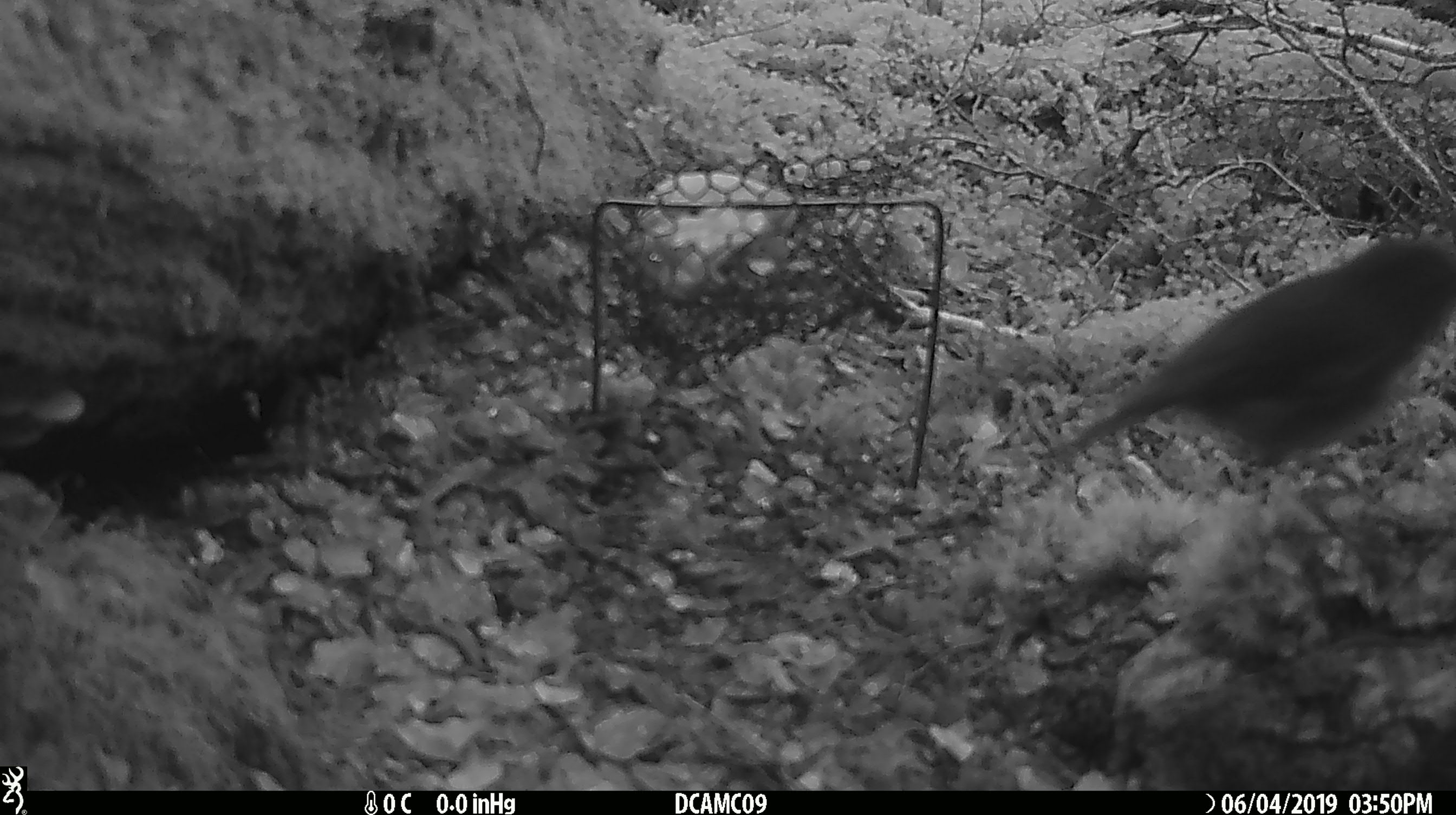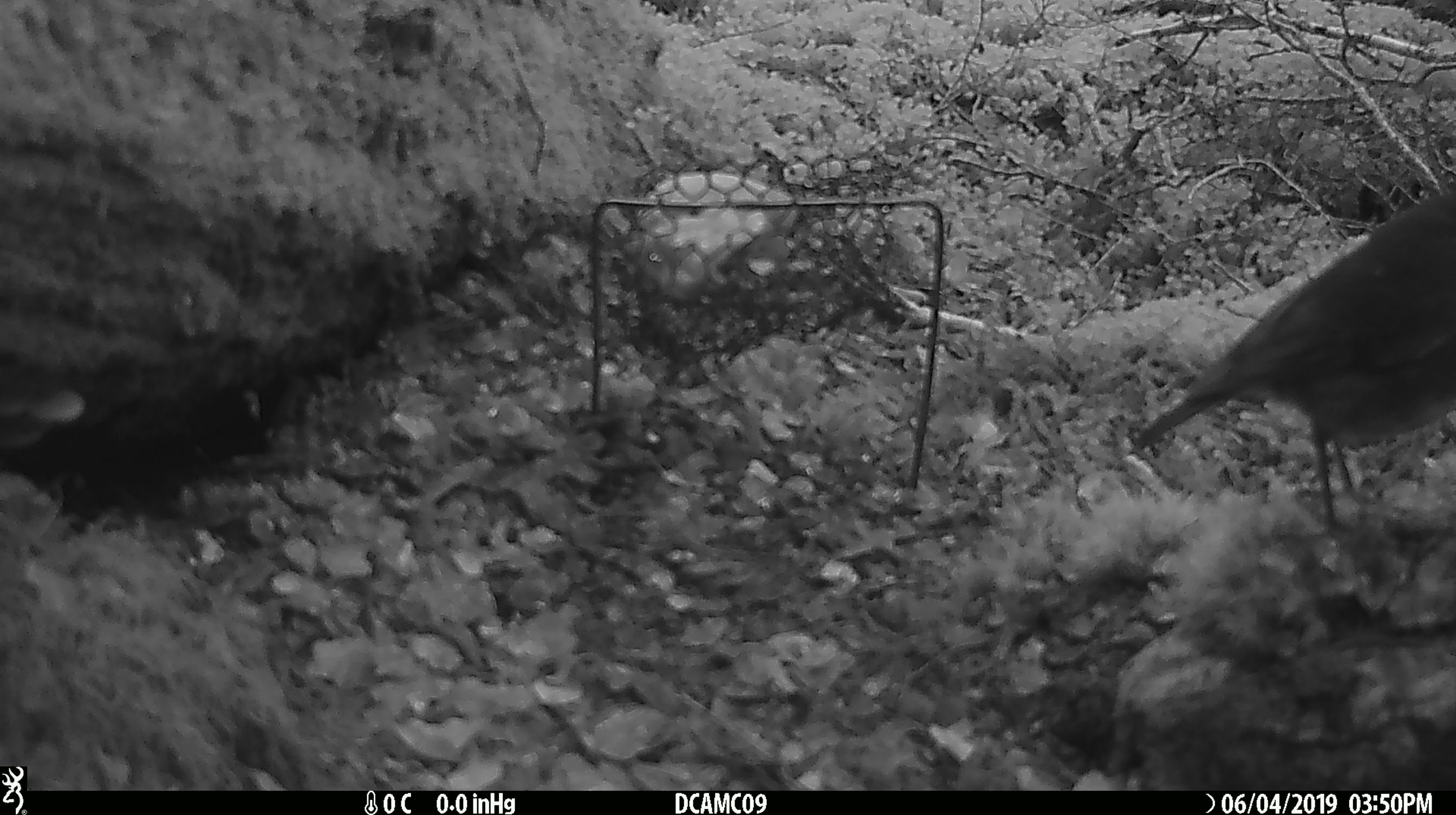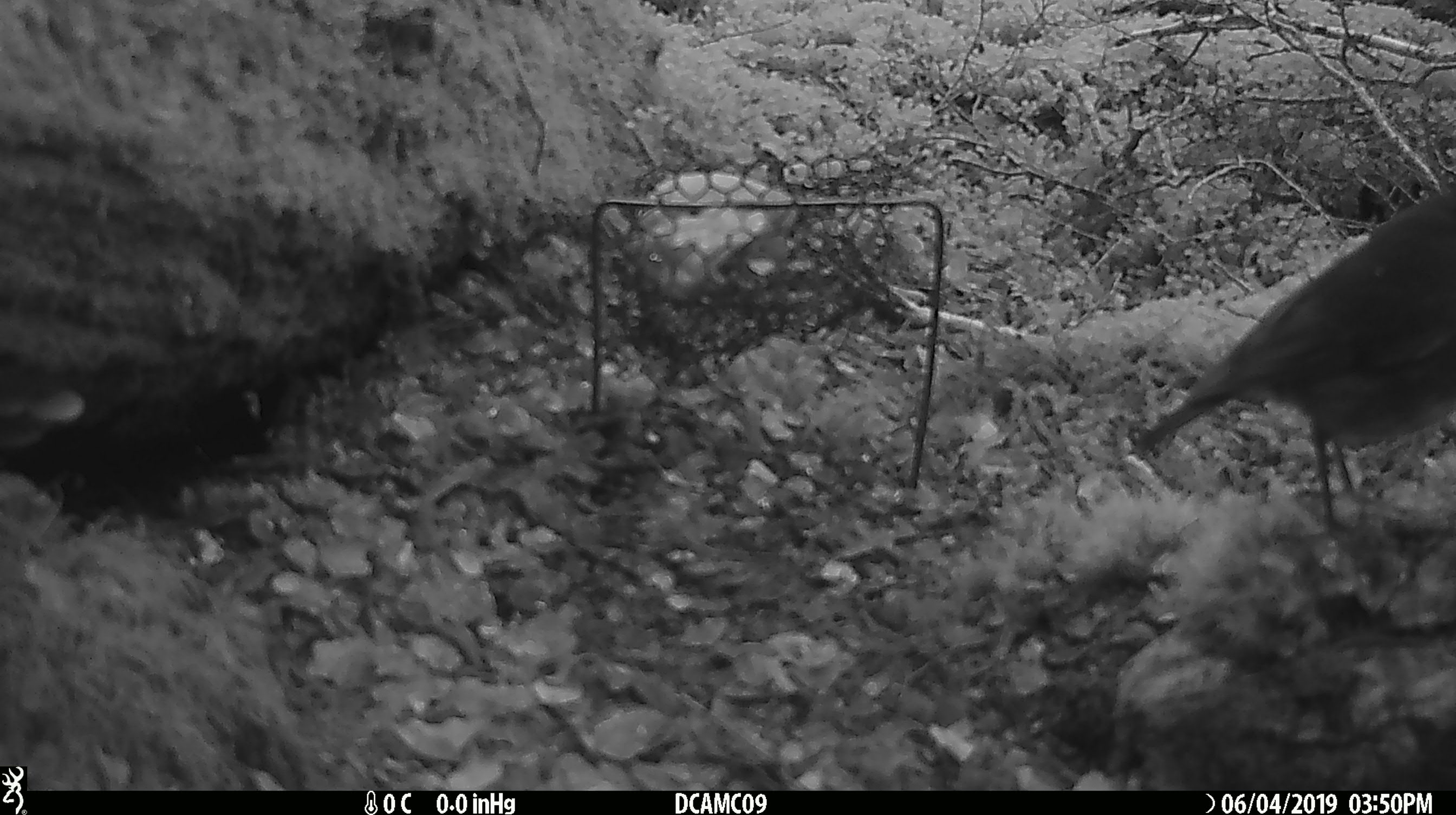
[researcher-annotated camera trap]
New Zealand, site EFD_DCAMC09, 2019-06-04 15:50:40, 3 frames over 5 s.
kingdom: Animalia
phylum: Chordata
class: Aves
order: Passeriformes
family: Petroicidae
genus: Petroica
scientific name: Petroica australis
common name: new zealand robin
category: robin